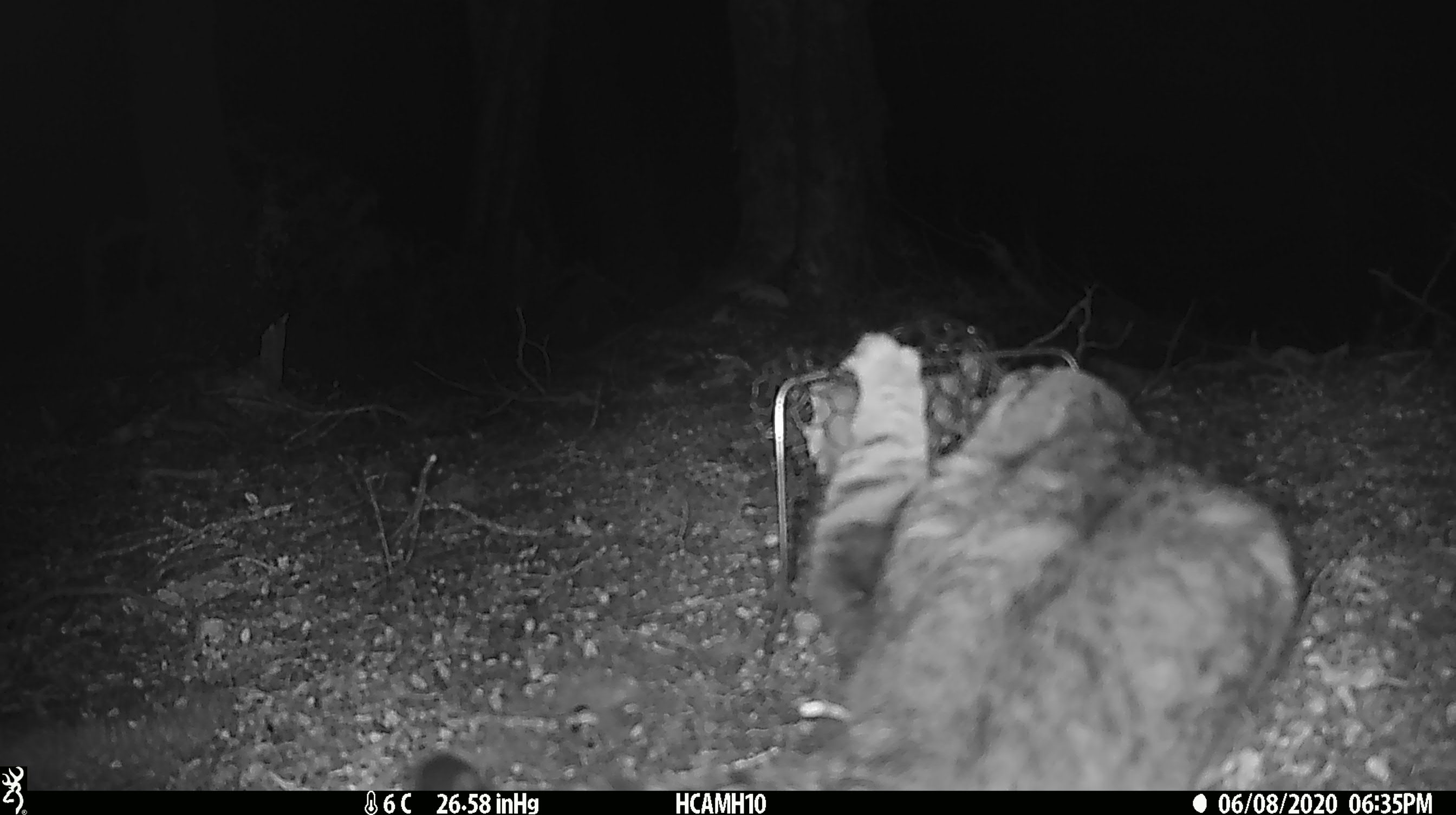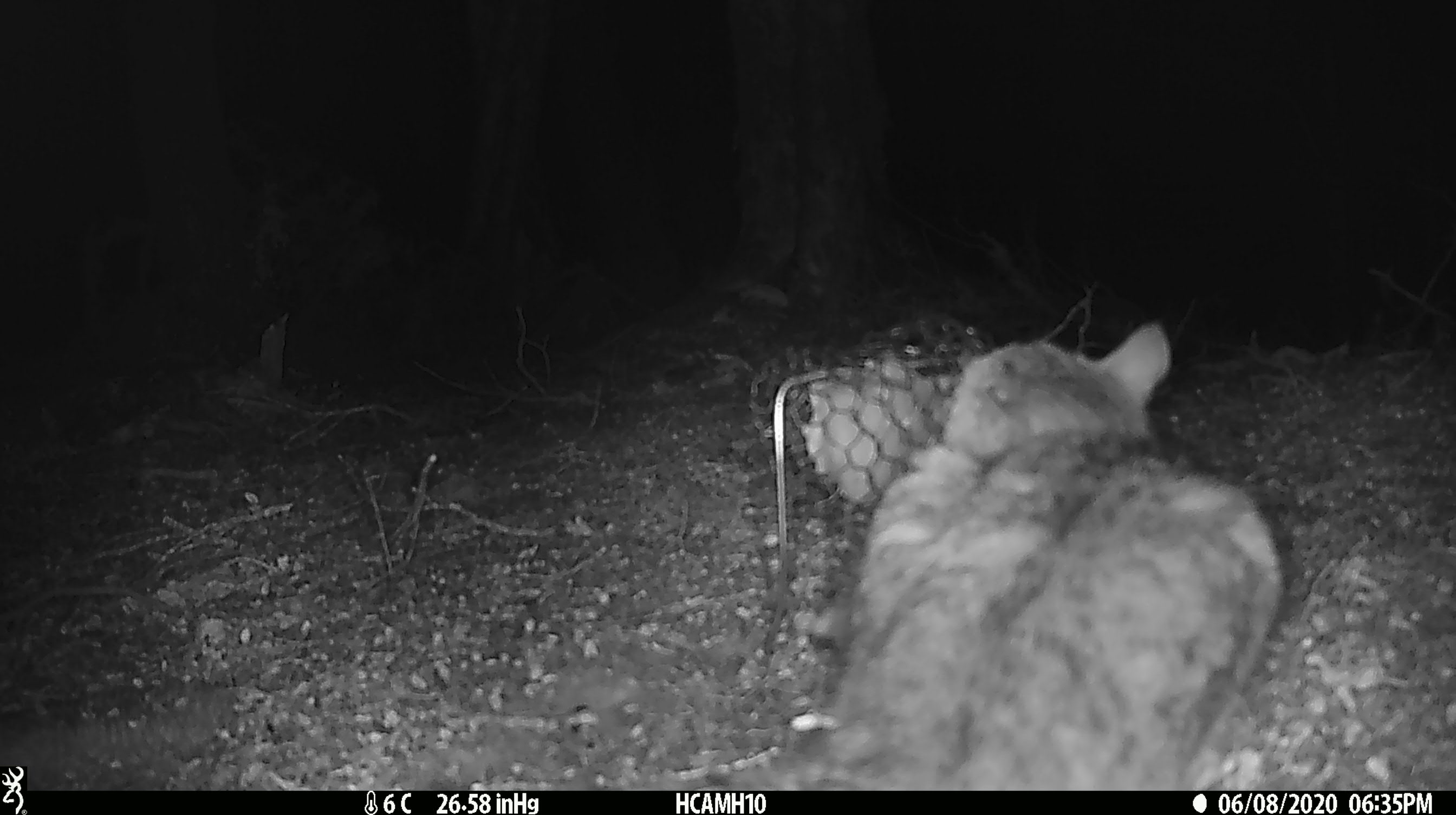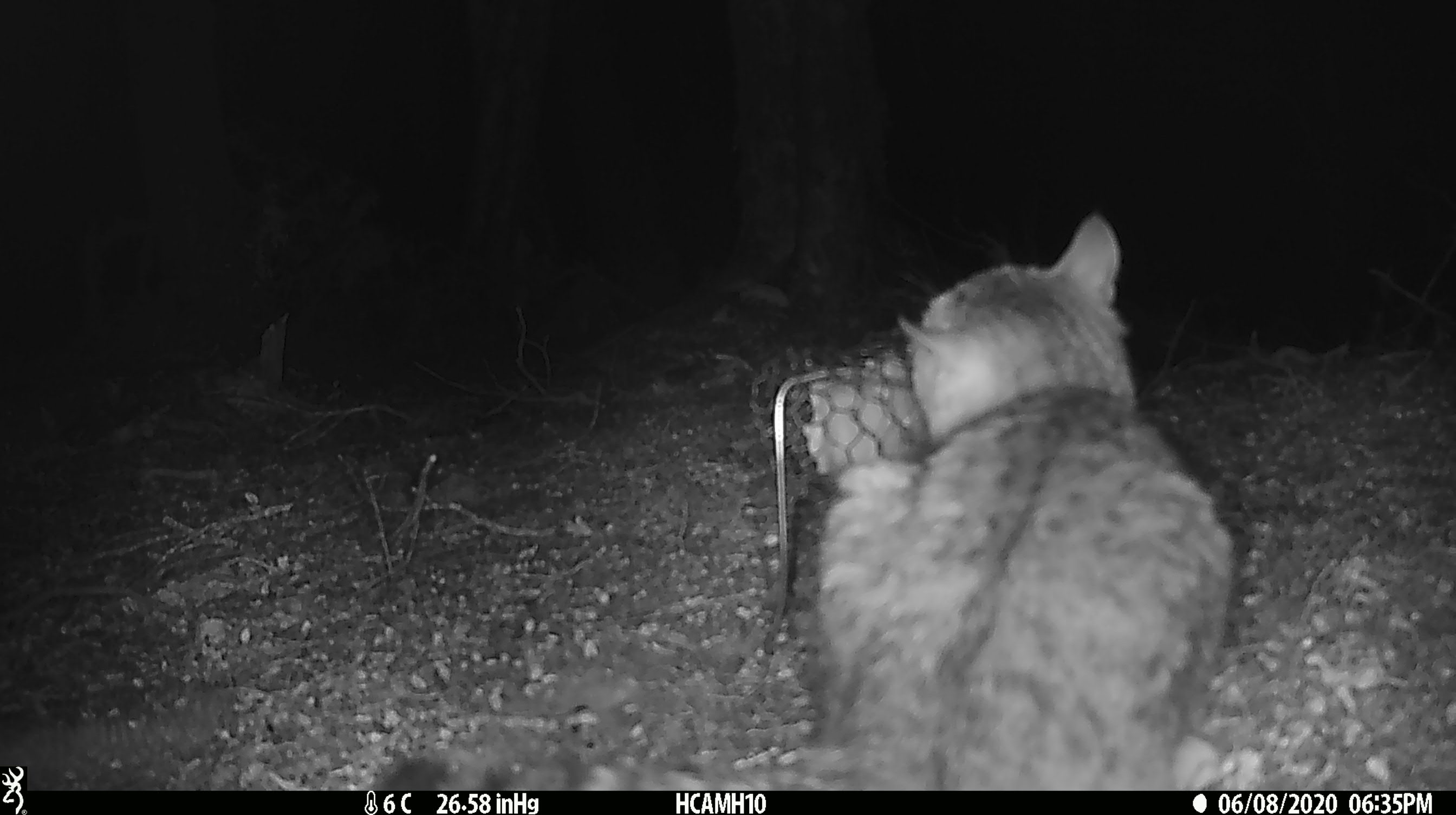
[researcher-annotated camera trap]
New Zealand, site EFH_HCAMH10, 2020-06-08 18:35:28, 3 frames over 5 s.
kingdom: Animalia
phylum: Chordata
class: Mammalia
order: Carnivora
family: Felidae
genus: Felis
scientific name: Felis catus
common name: domestic cat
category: cat